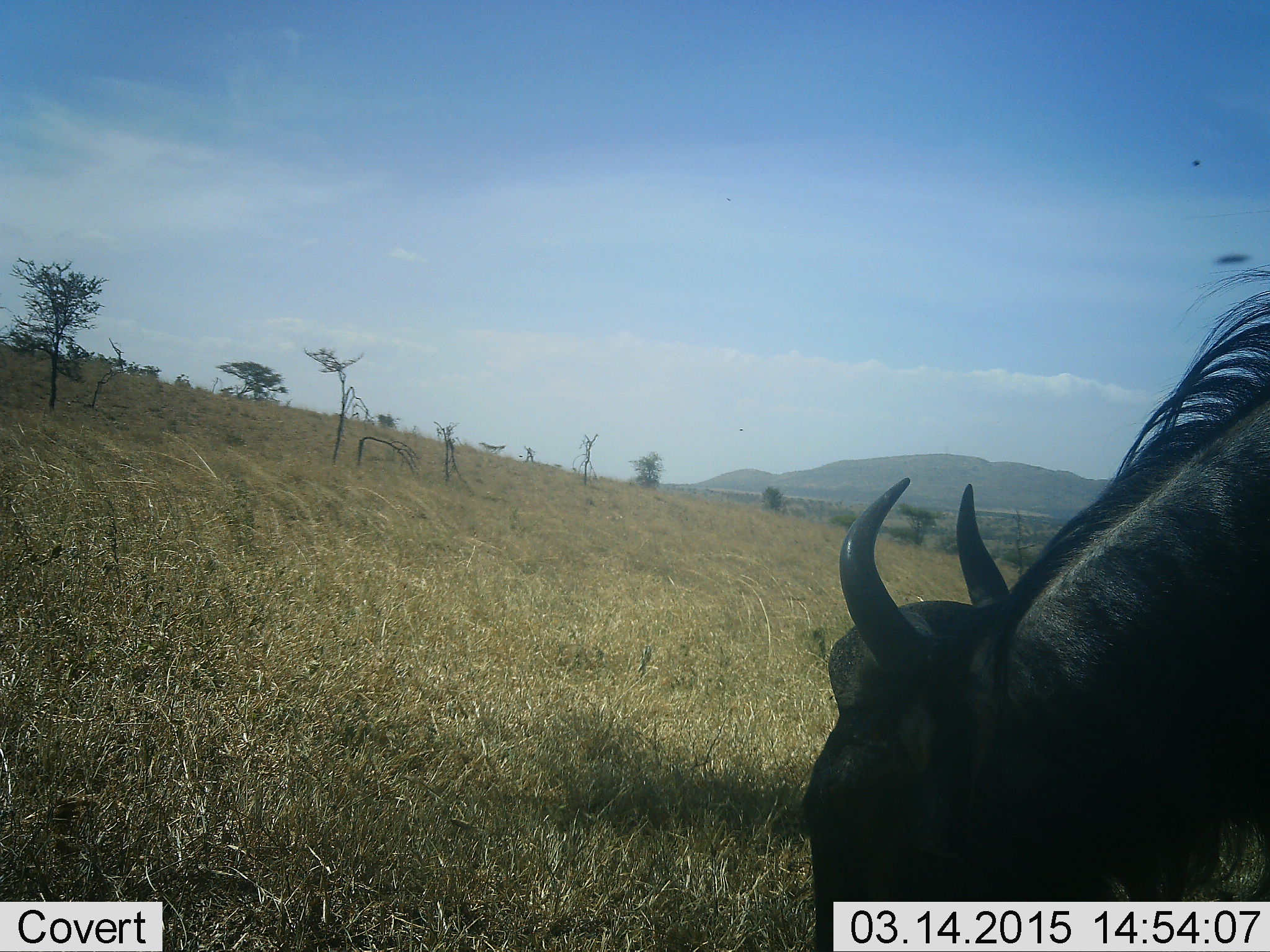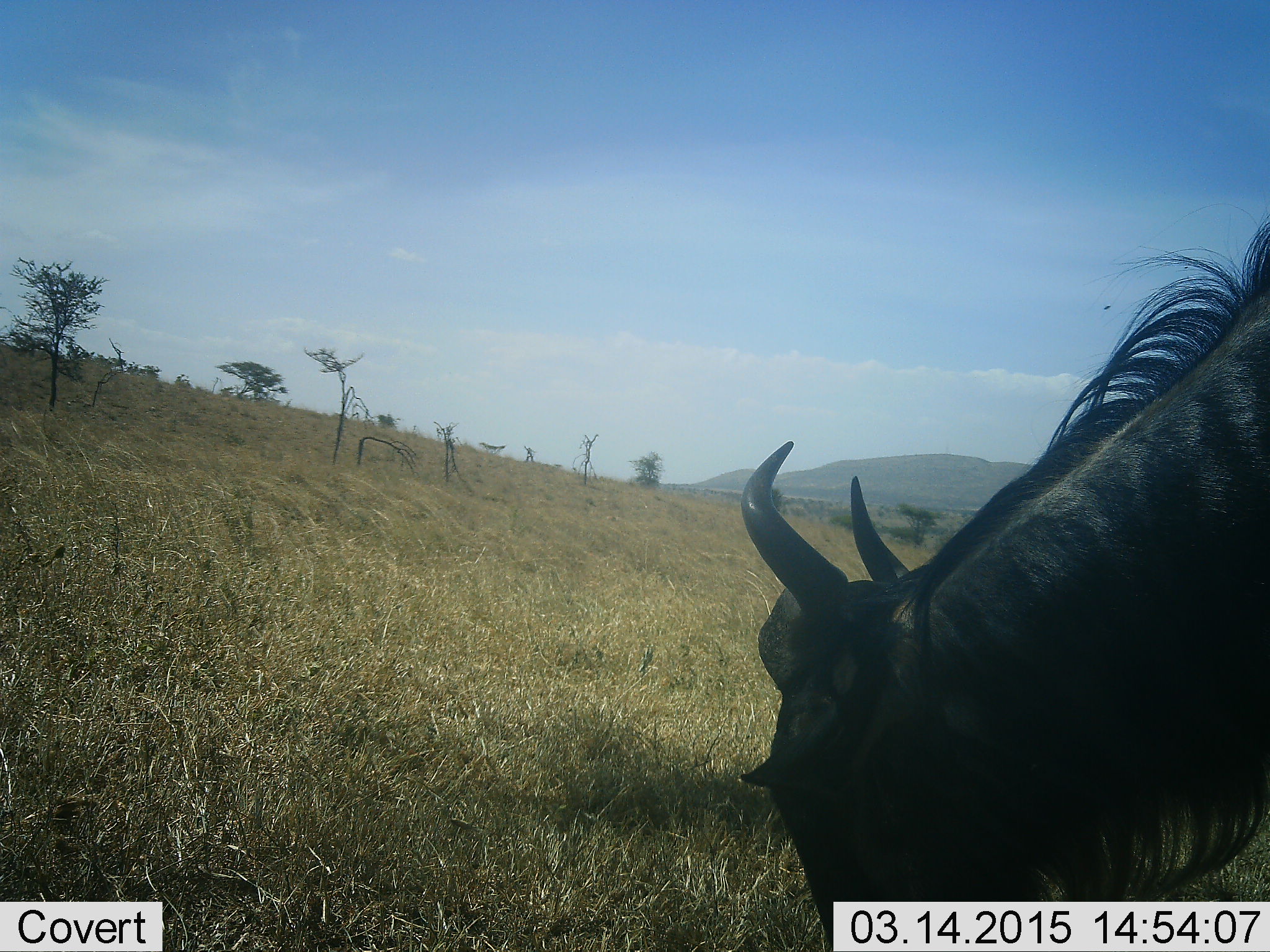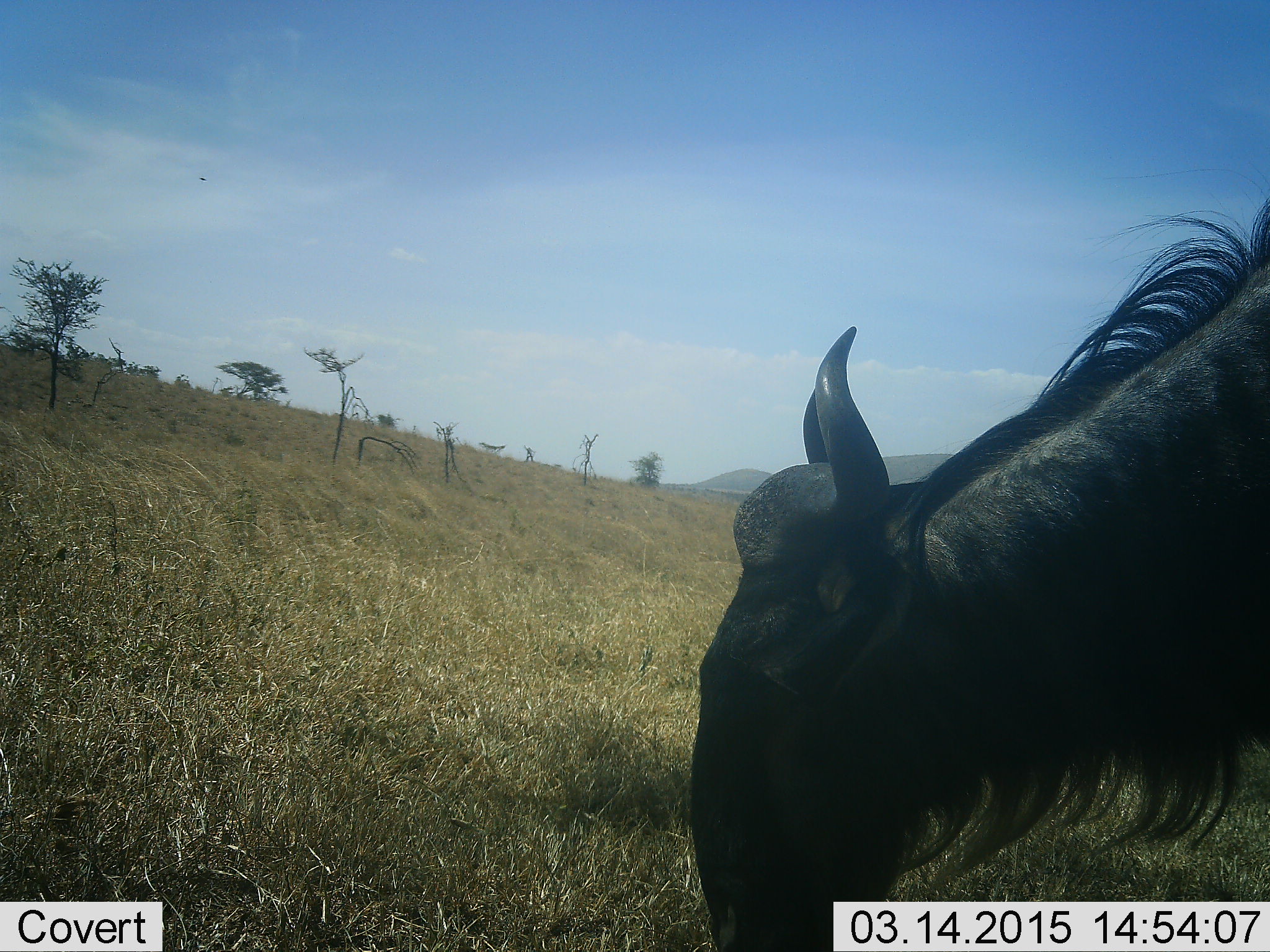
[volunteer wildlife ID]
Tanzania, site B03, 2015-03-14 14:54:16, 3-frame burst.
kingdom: Animalia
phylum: Chordata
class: Mammalia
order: Artiodactyla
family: Bovidae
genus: Connochaetes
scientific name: Connochaetes taurinus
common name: blue wildebeest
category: wildebeest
Wildebeest (blue wildebeest) (Connochaetes taurinus), count 1. Behavior (volunteer vote fractions): standing 9%, resting 0%, moving 0%, interacting 0%. Young present (vote fraction): 0%. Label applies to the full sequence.